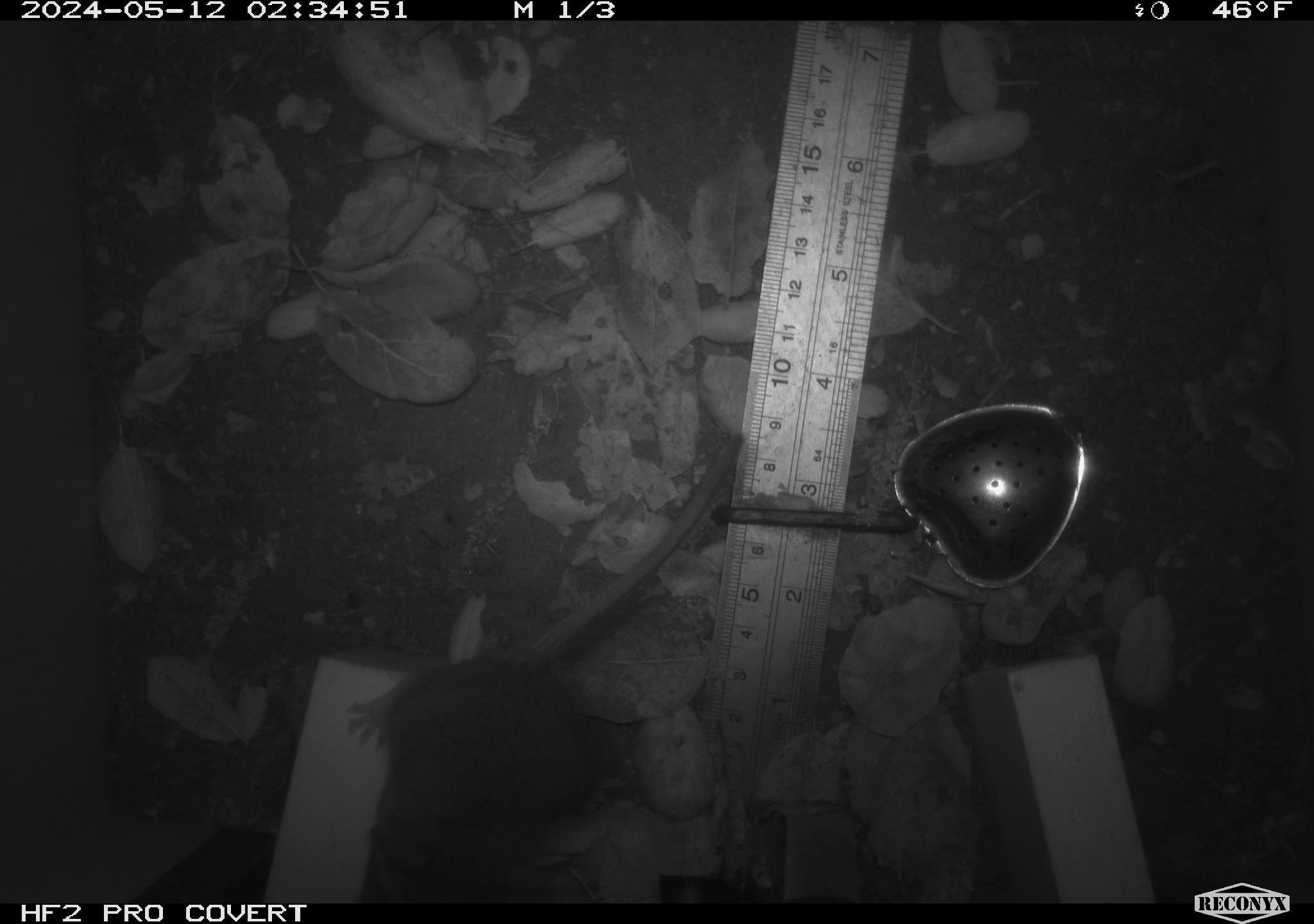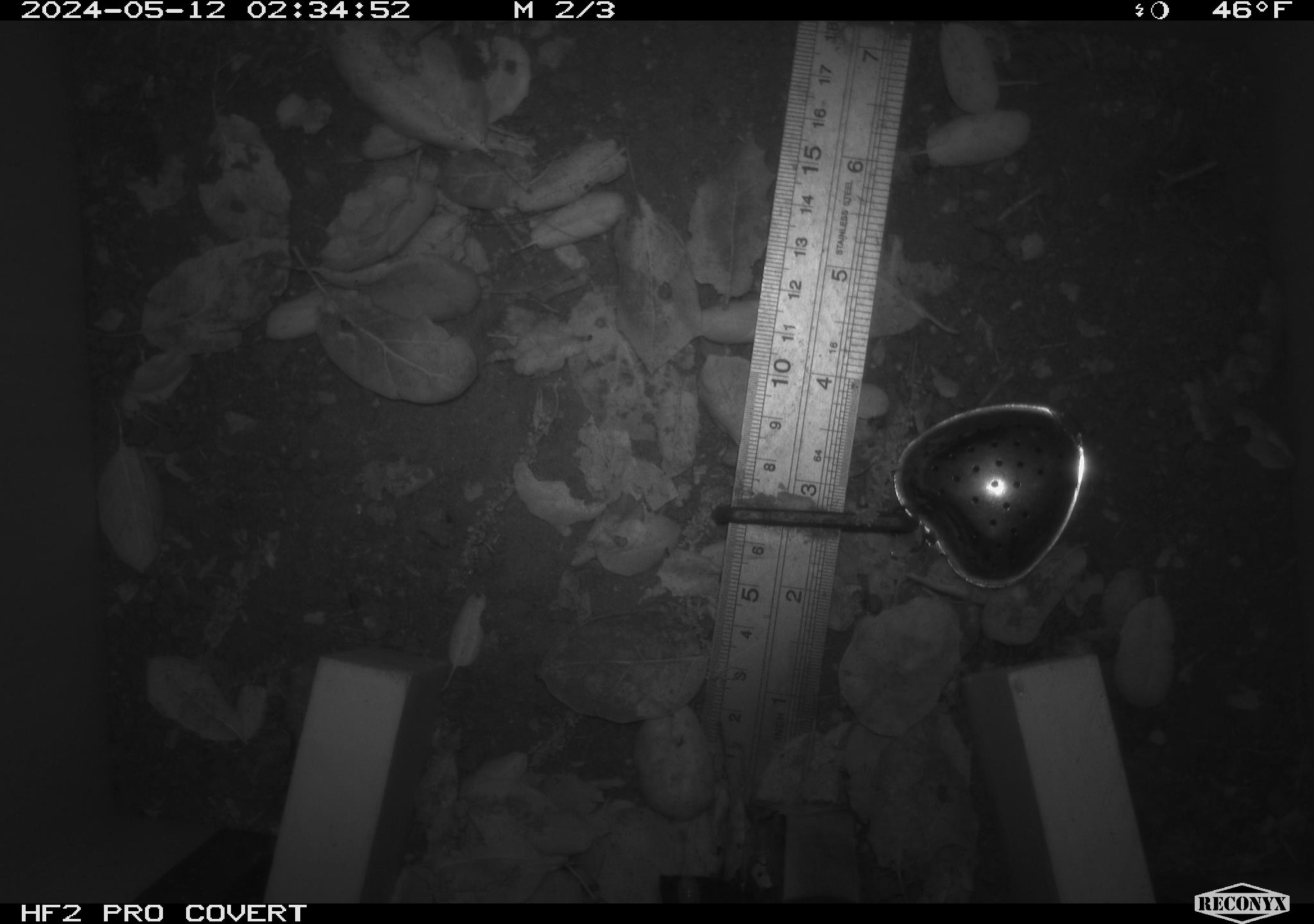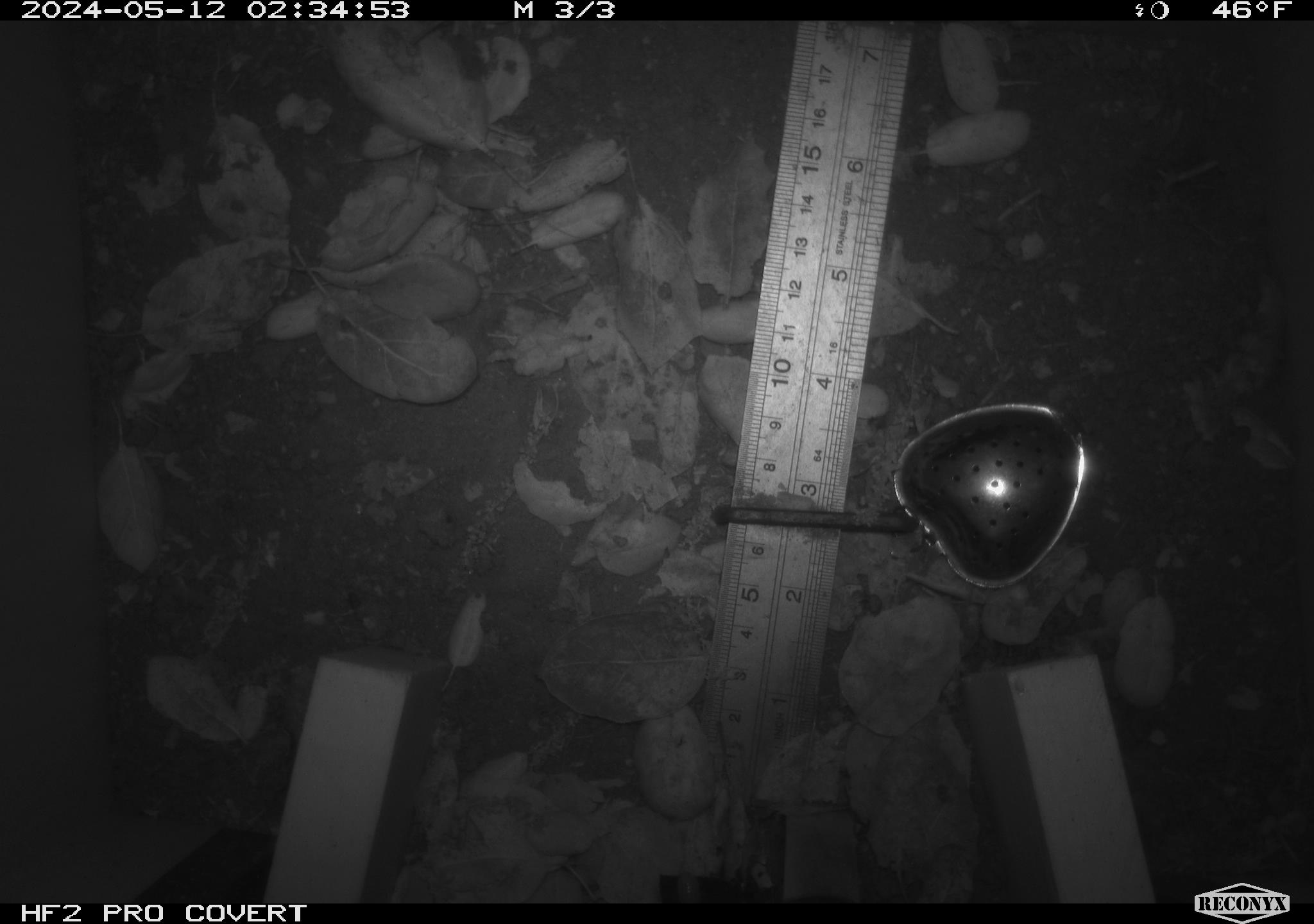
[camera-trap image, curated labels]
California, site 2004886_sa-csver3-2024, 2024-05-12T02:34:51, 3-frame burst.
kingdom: Animalia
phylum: Chordata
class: Mammalia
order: Rodentia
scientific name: Rodentia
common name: rodent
Rodent (Rodentia).